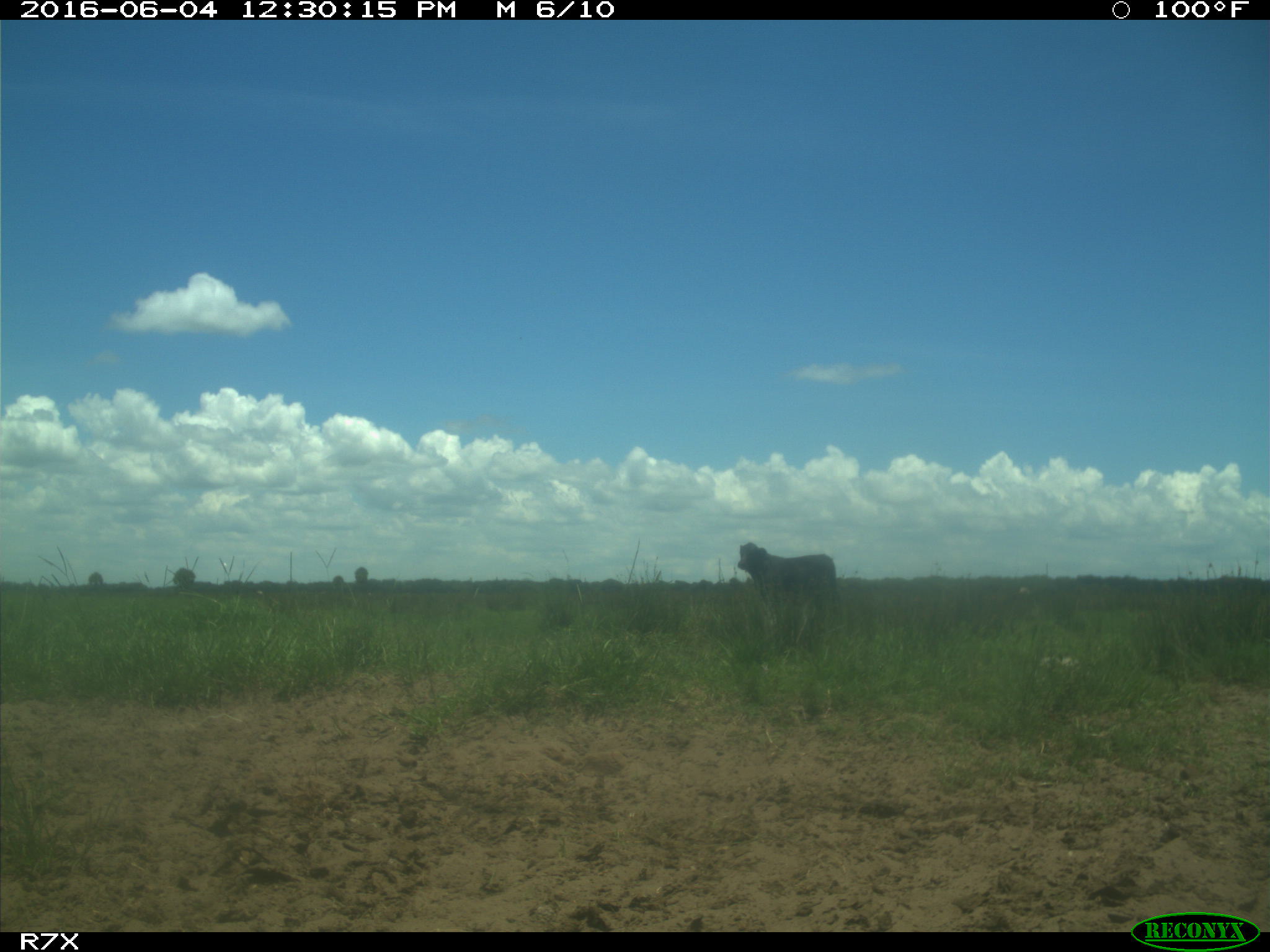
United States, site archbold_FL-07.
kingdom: Animalia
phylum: Chordata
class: Mammalia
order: Artiodactyla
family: Bovidae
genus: Bos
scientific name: Bos taurus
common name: domestic cow